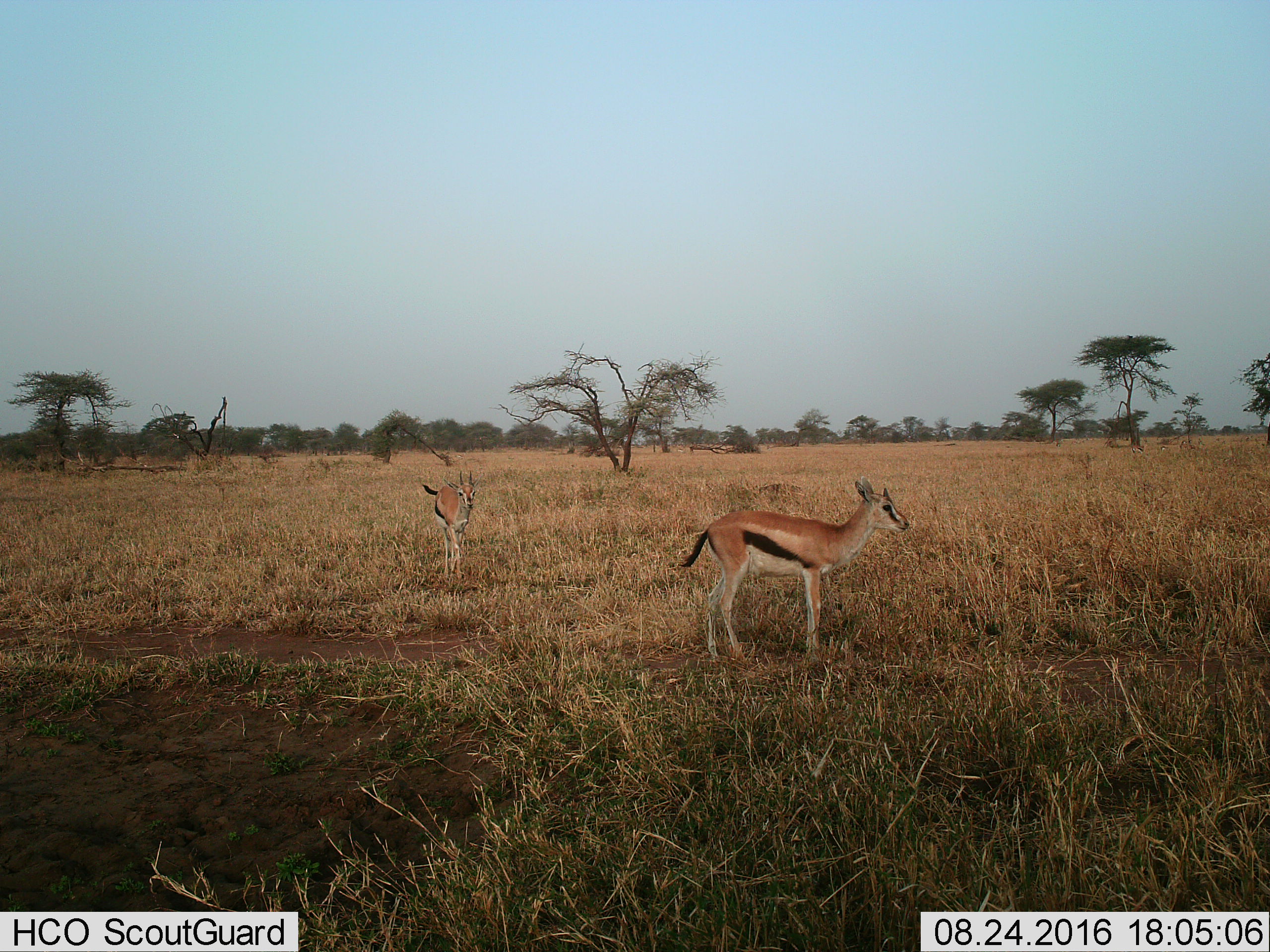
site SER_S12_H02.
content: unidentified animal